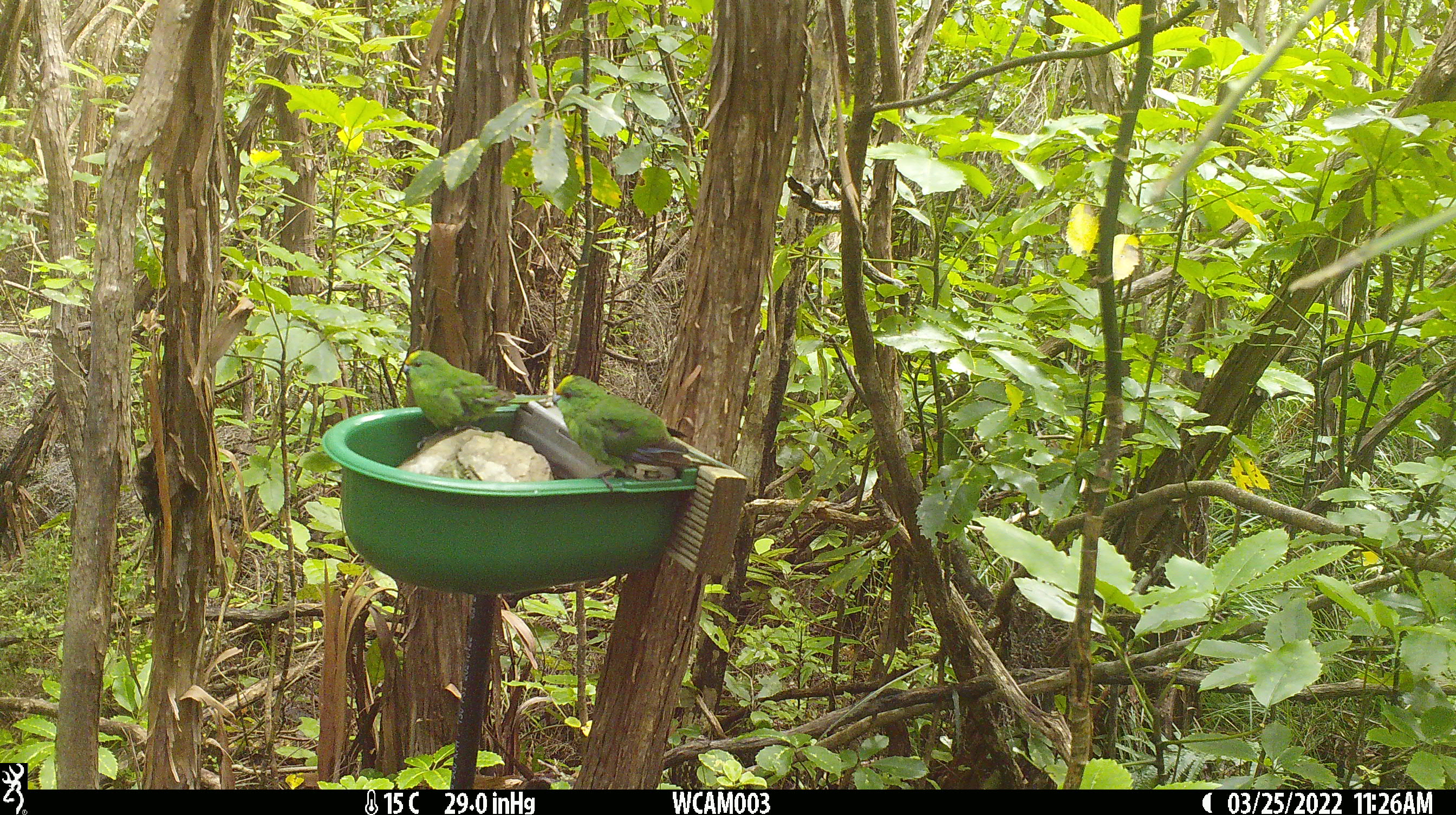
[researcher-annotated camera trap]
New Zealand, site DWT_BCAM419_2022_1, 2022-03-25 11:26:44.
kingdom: Animalia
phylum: Chordata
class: Aves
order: Psittaciformes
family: Psittaculidae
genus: Cyanoramphus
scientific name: Cyanoramphus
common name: parakeet